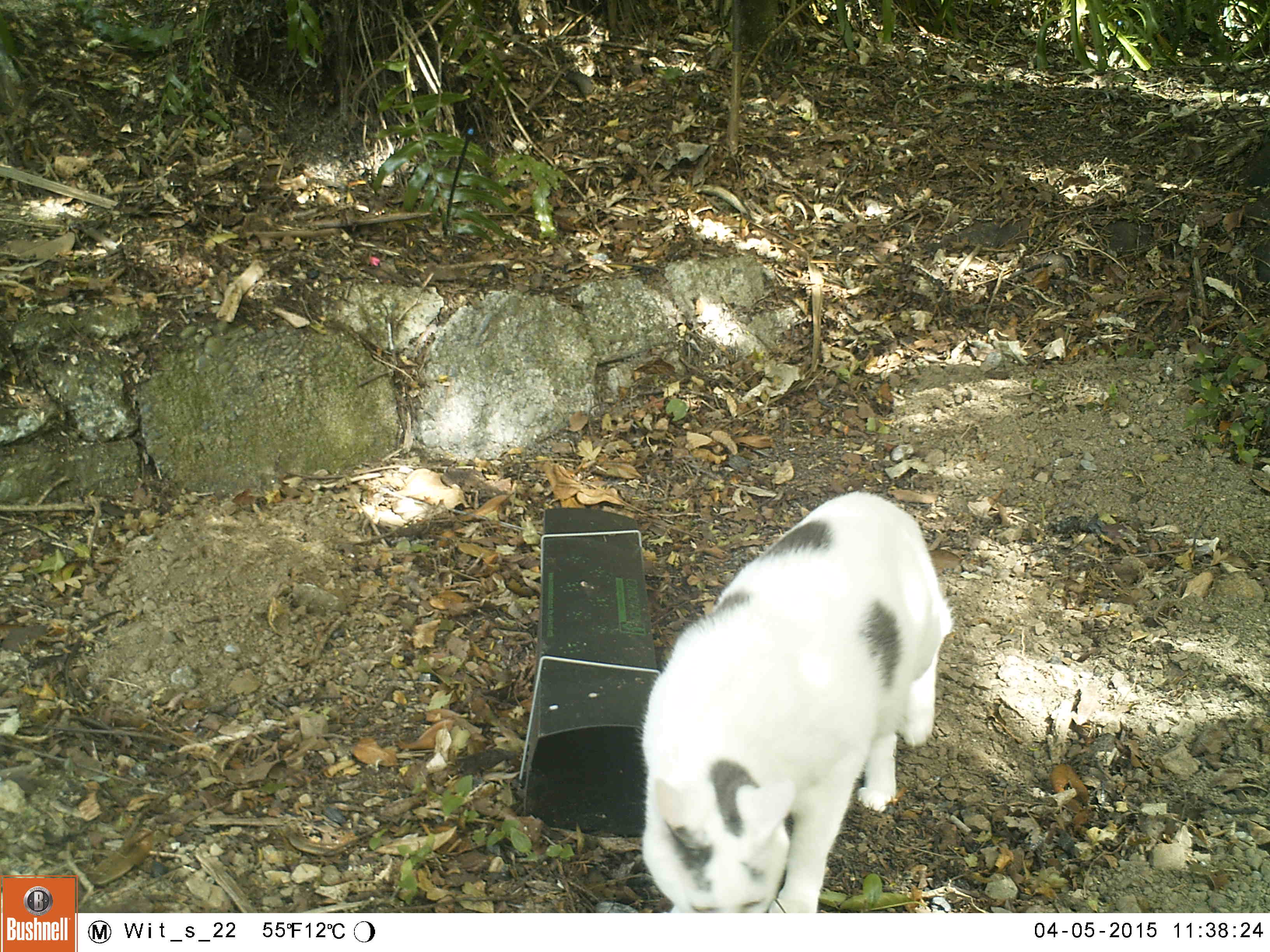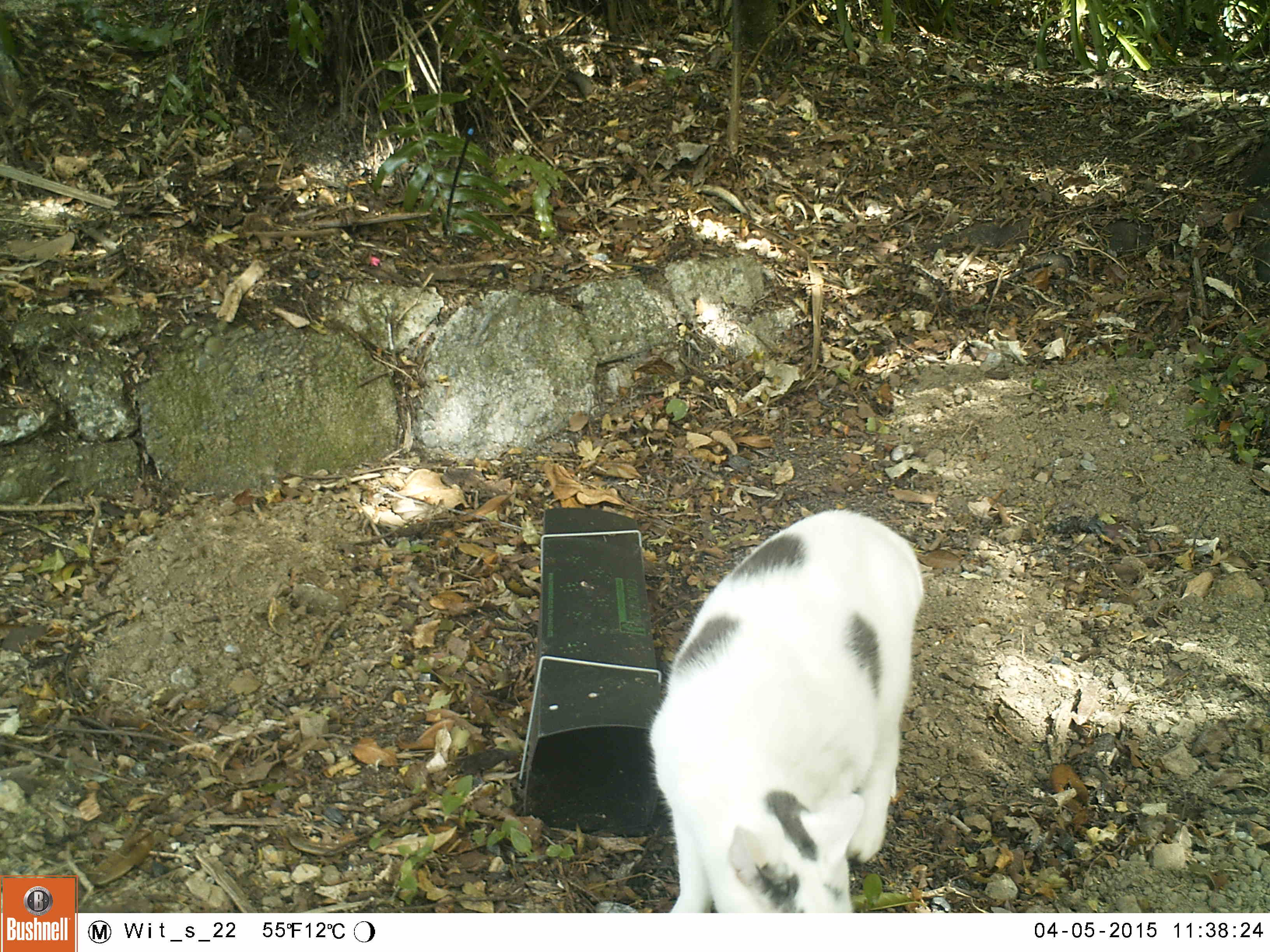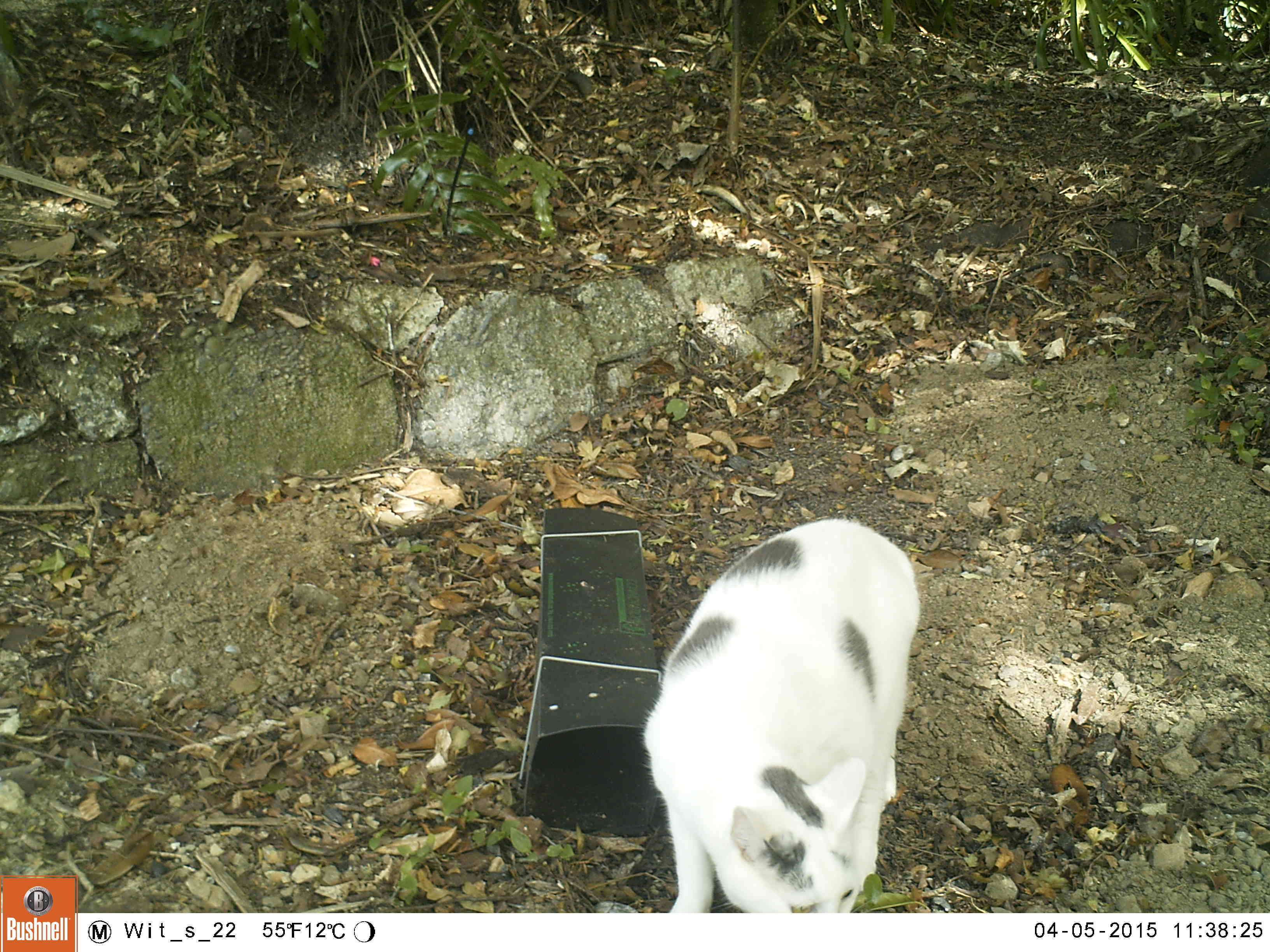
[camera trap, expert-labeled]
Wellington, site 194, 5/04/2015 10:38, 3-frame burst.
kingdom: Animalia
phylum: Chordata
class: Mammalia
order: Carnivora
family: Felidae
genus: Felis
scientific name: Felis catus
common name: cat